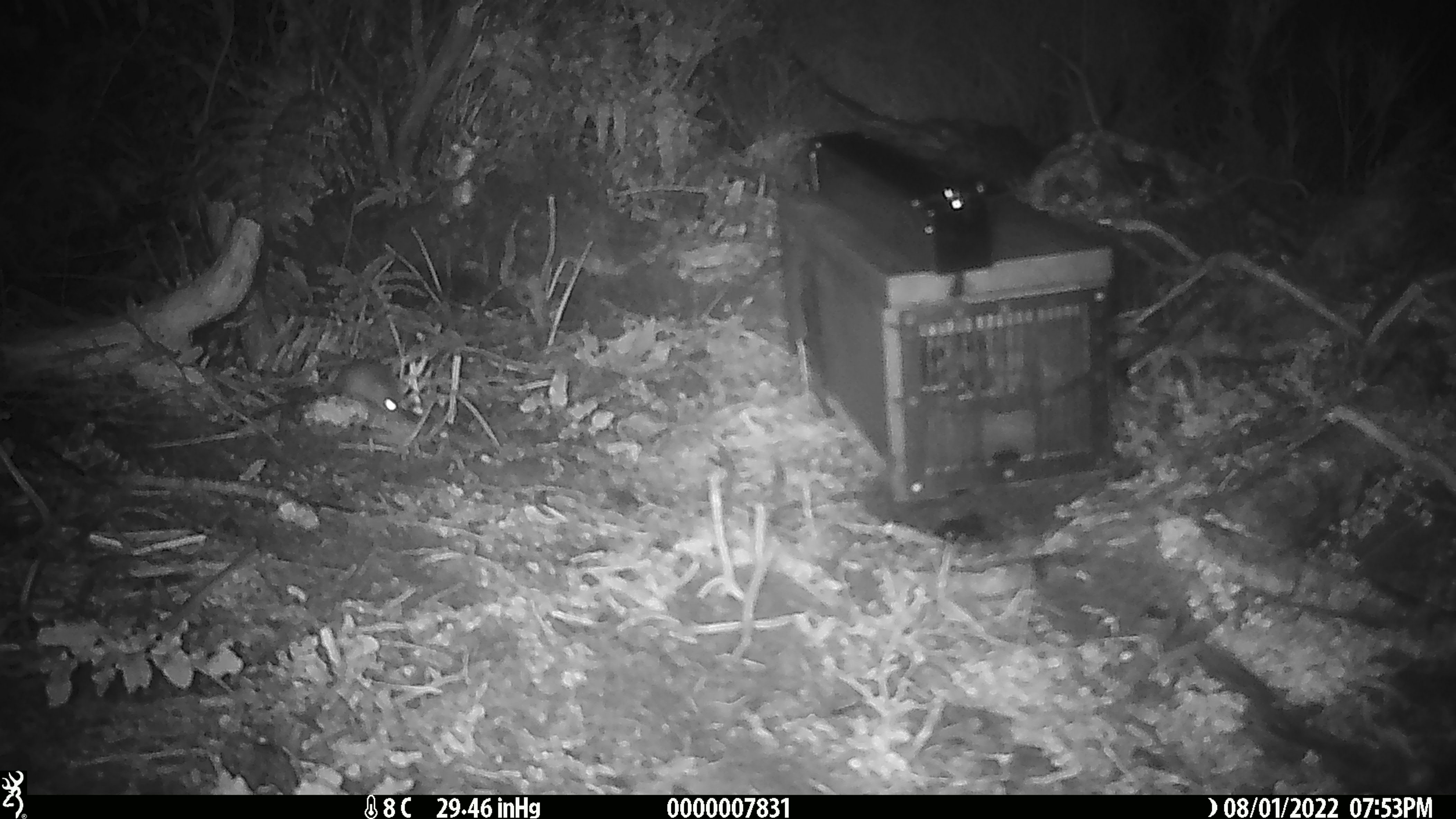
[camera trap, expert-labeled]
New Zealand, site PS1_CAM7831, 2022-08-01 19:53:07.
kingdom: Animalia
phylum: Chordata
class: Mammalia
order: Rodentia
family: Muridae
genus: Mus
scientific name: Mus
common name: mouse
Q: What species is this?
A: Mouse (Mus).